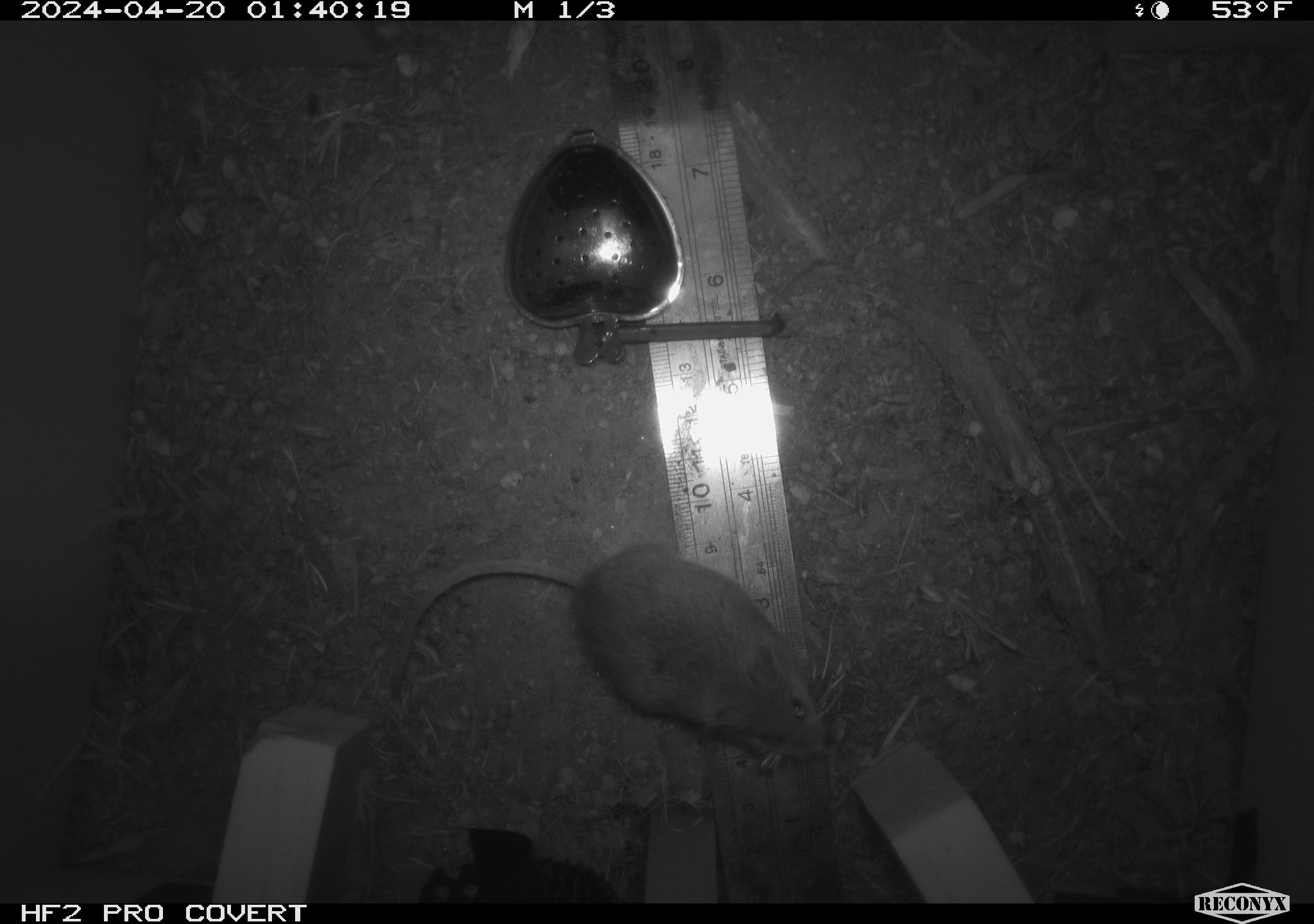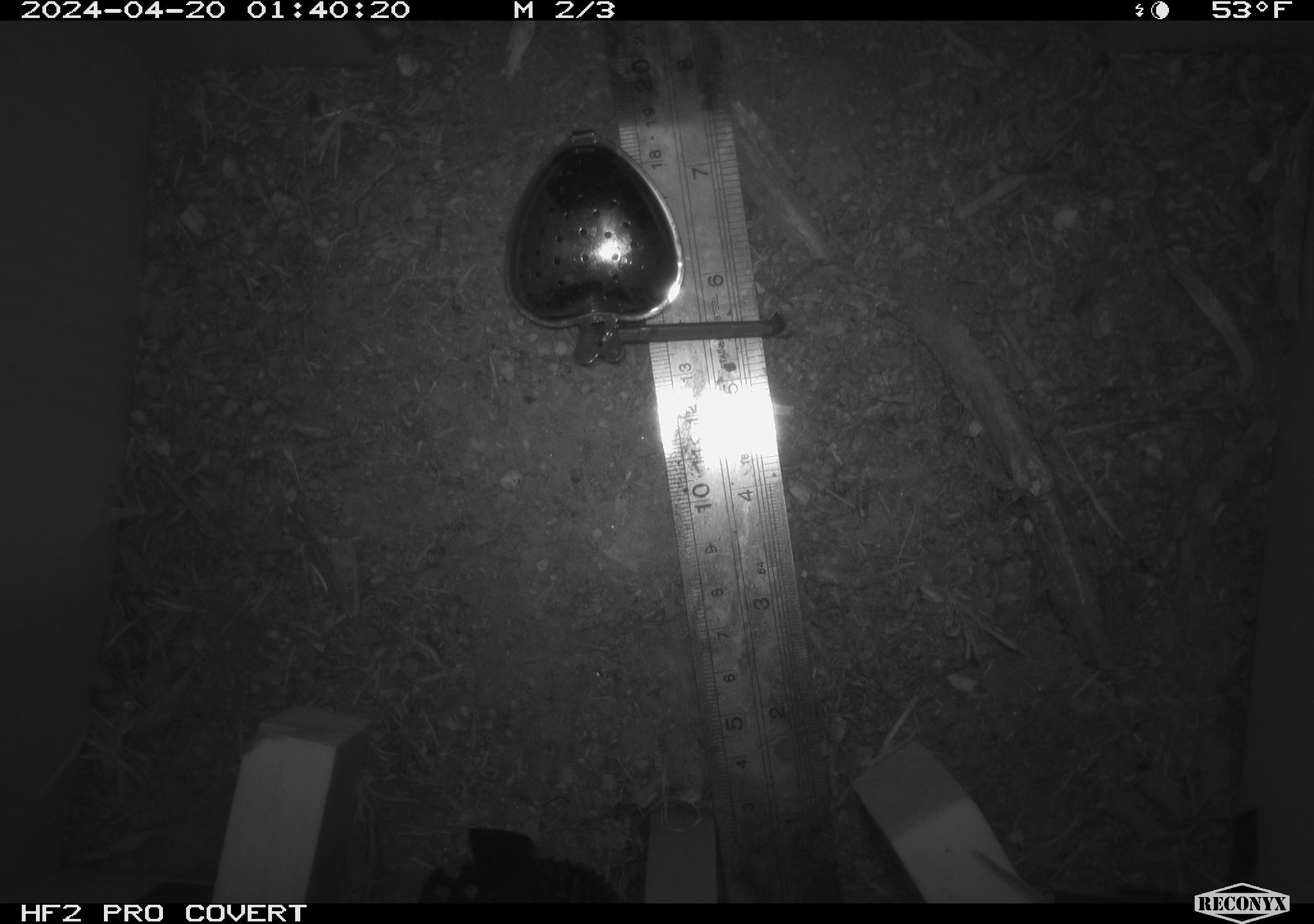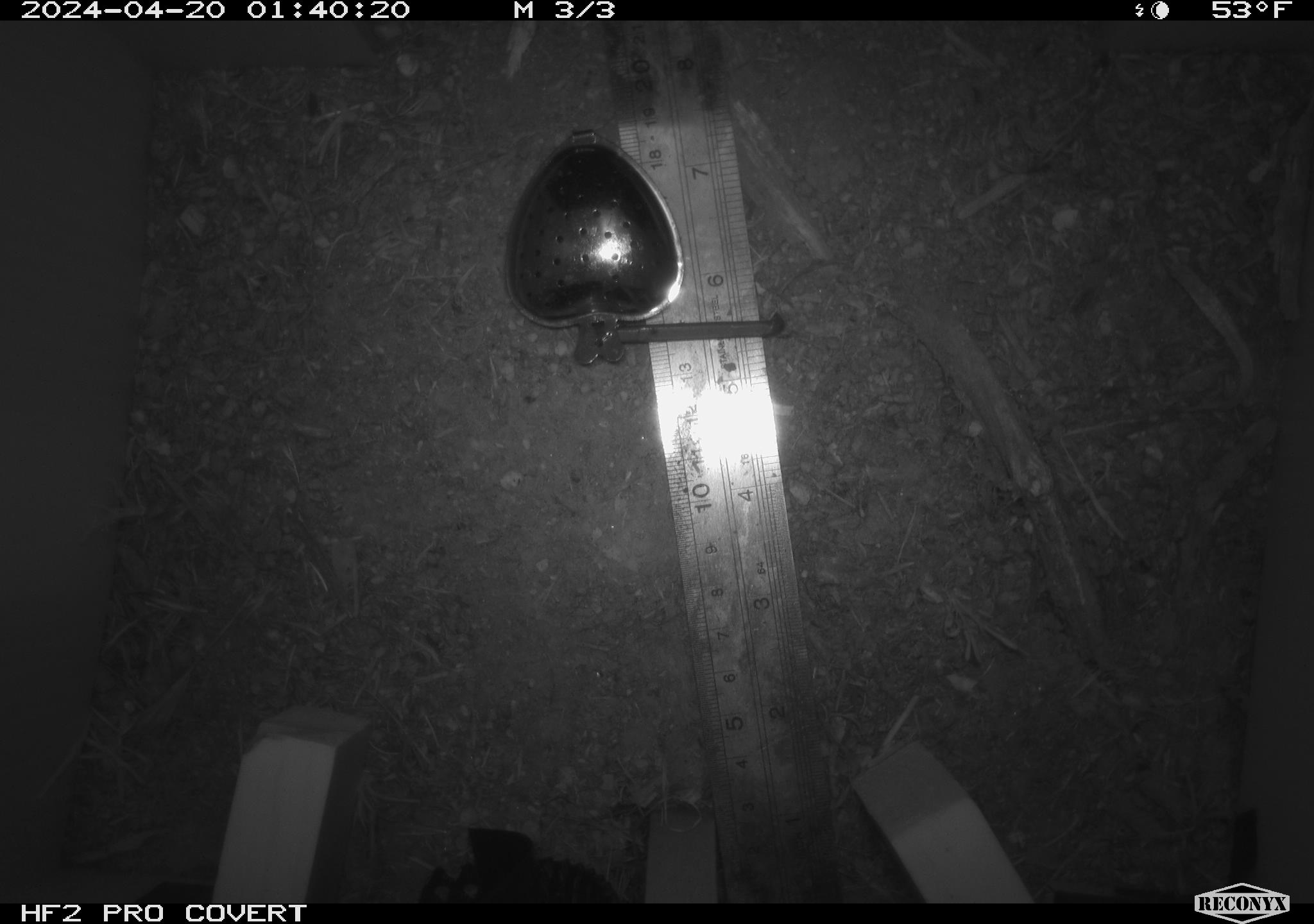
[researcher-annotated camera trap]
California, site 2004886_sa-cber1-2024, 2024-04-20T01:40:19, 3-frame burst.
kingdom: Animalia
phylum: Chordata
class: Mammalia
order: Rodentia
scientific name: Rodentia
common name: mouse species